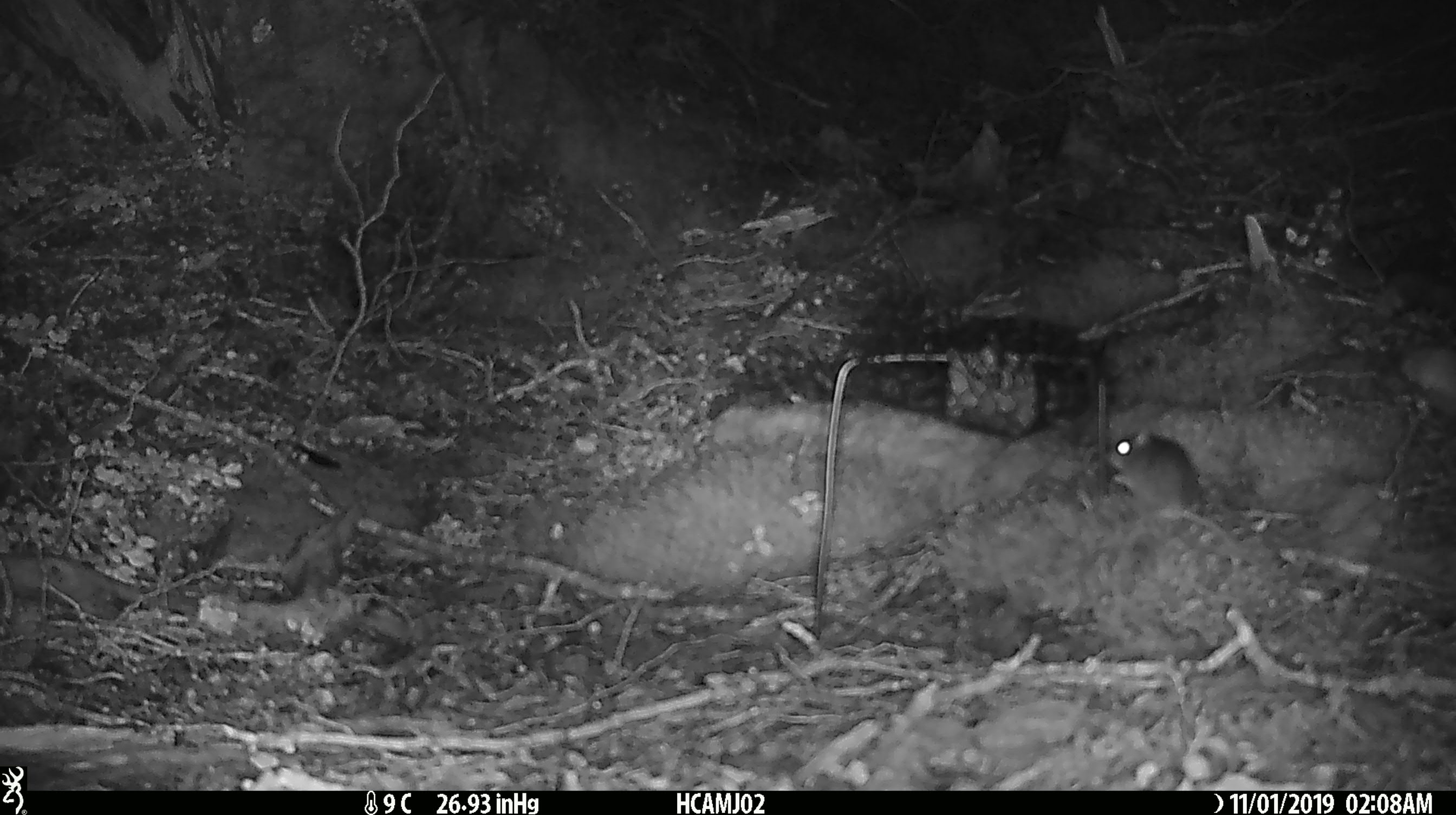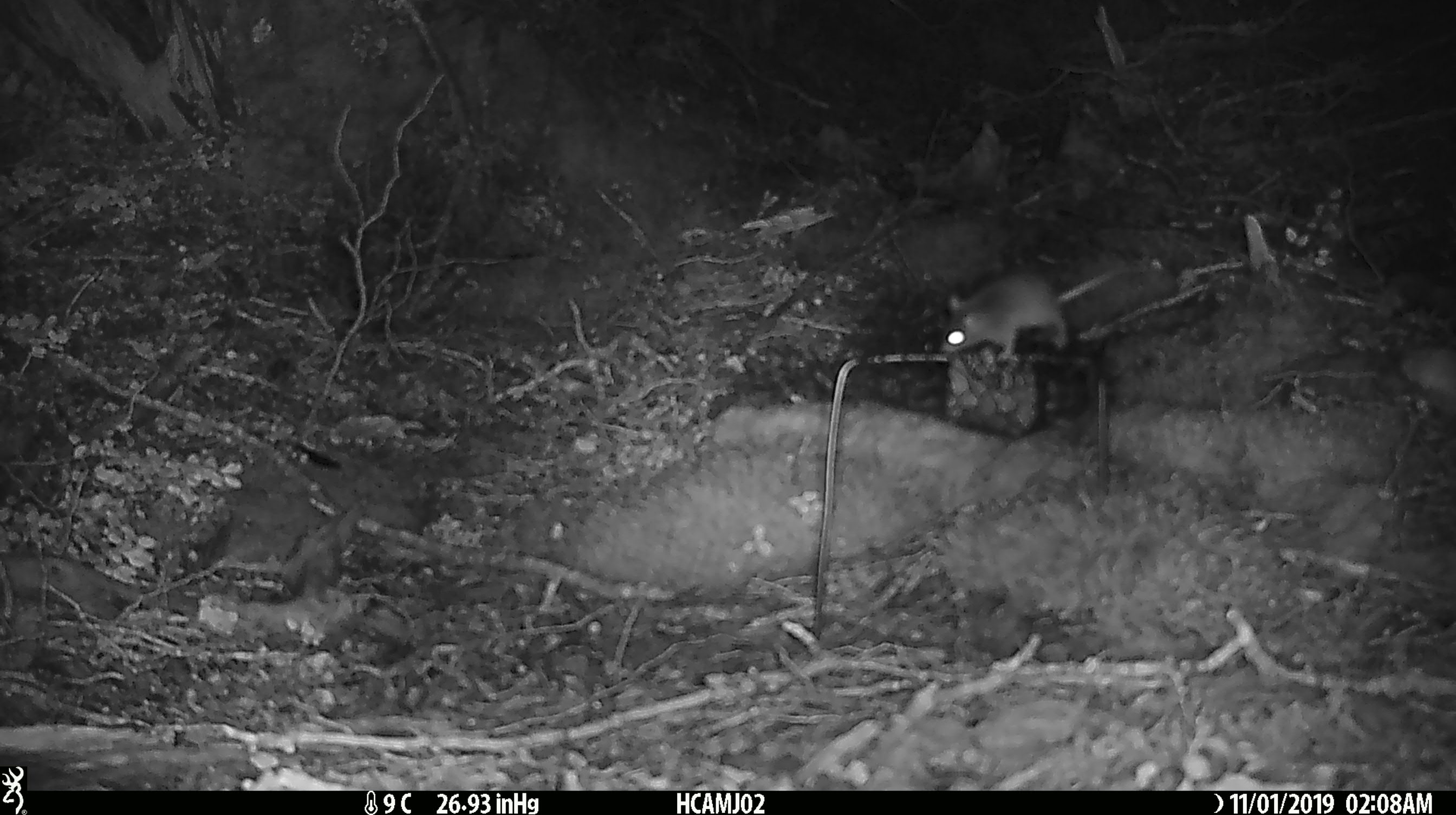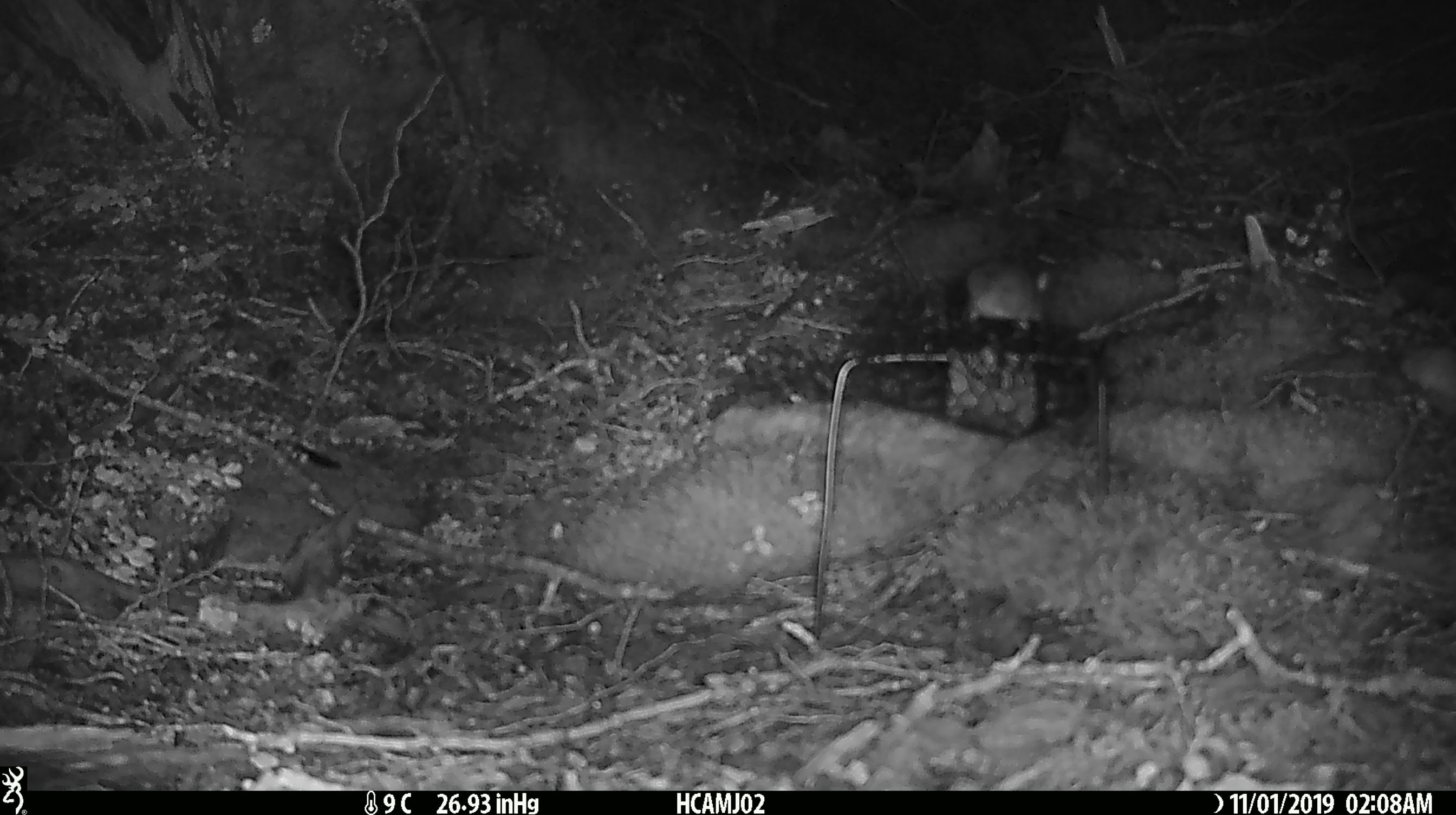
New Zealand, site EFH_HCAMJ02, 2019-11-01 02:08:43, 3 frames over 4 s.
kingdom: Animalia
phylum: Chordata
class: Mammalia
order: Rodentia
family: Muridae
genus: Mus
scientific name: Mus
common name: mouse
Mouse (Mus).